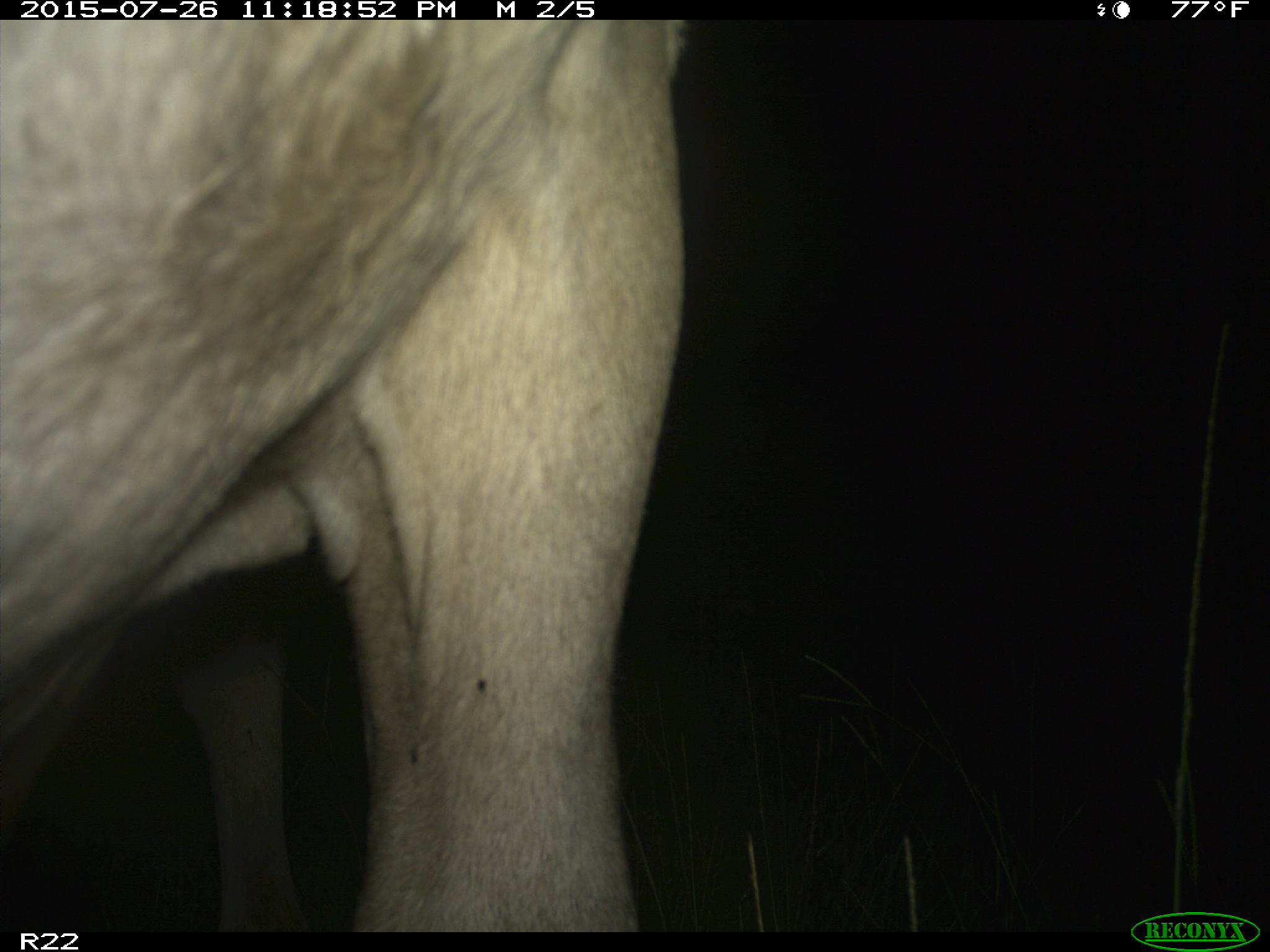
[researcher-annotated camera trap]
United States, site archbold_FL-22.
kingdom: Animalia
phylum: Chordata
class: Mammalia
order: Artiodactyla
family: Bovidae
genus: Bos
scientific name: Bos taurus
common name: domestic cow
Bos taurus (domestic cow).